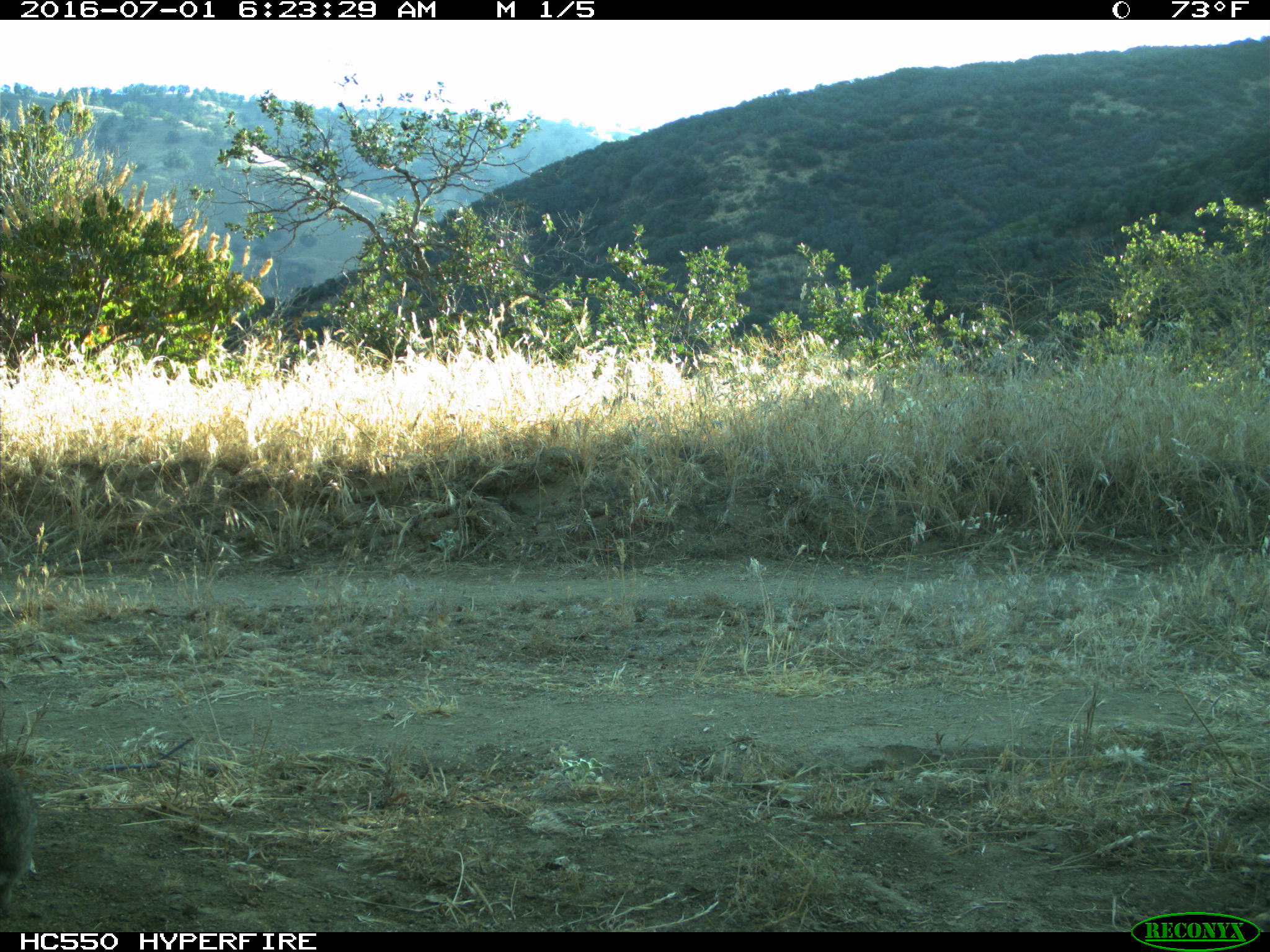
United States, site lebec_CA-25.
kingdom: Animalia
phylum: Chordata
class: Mammalia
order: Lagomorpha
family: Leporidae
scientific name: Leporidae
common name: rabbits and hares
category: unidentified rabbit